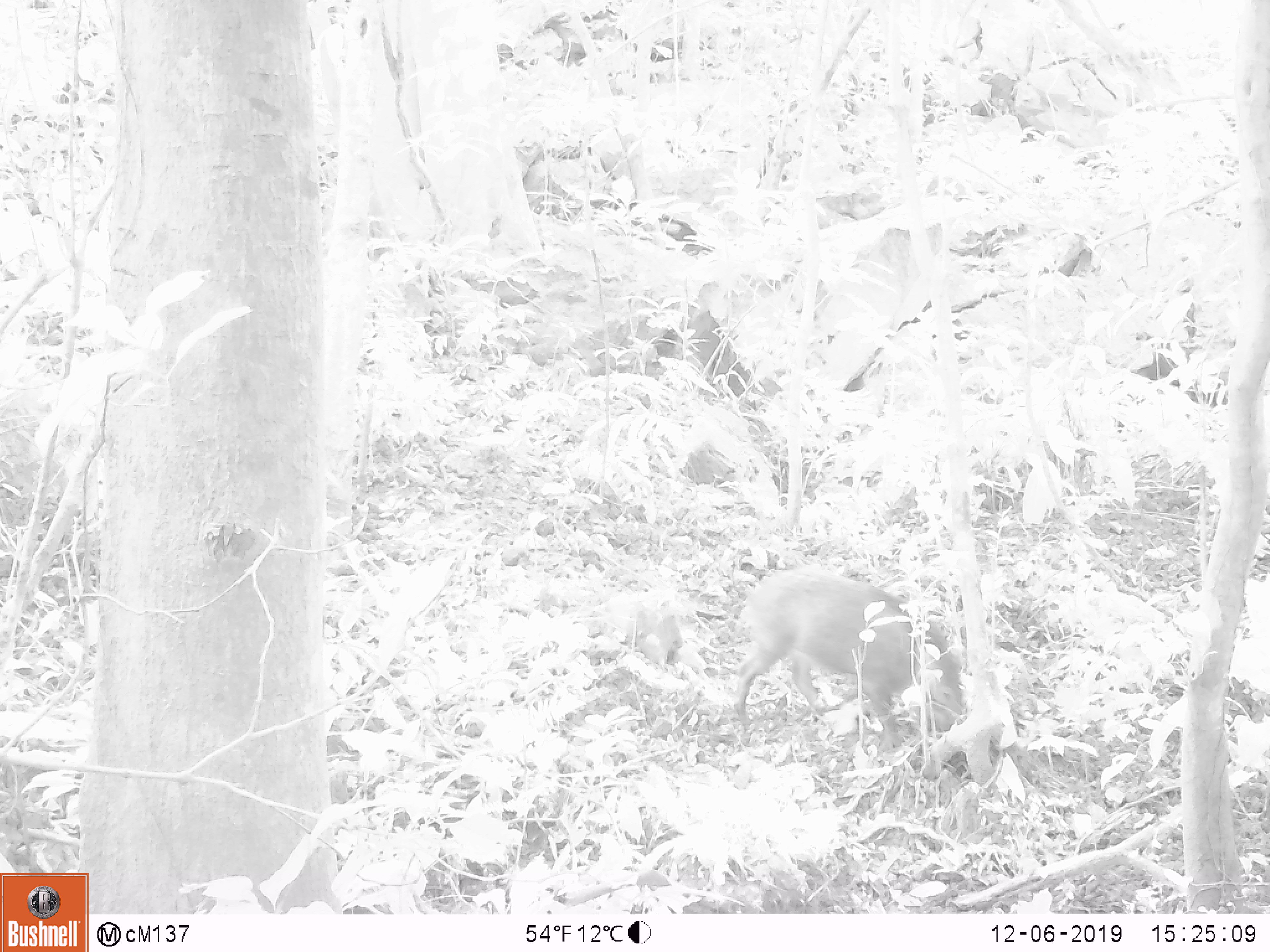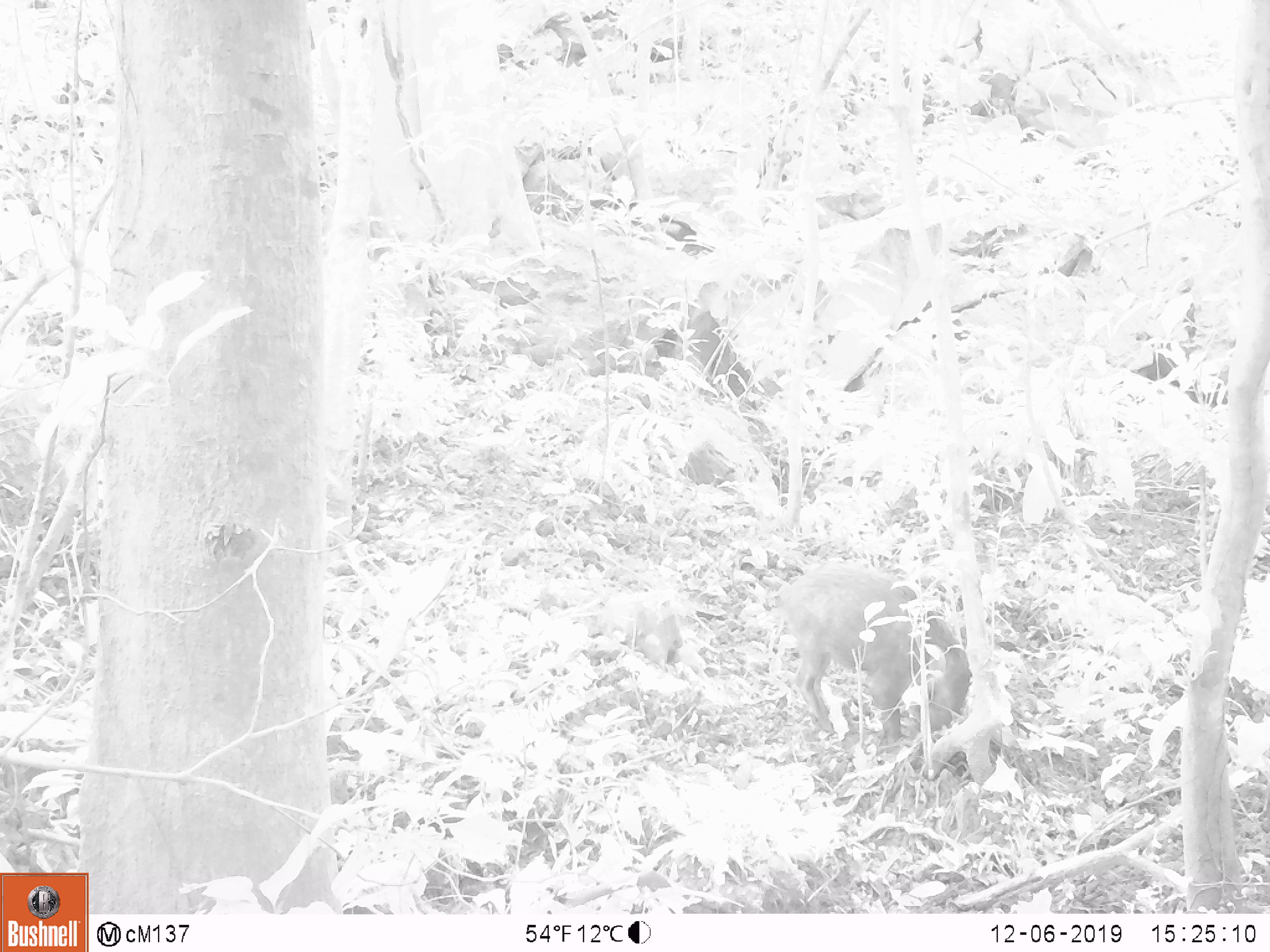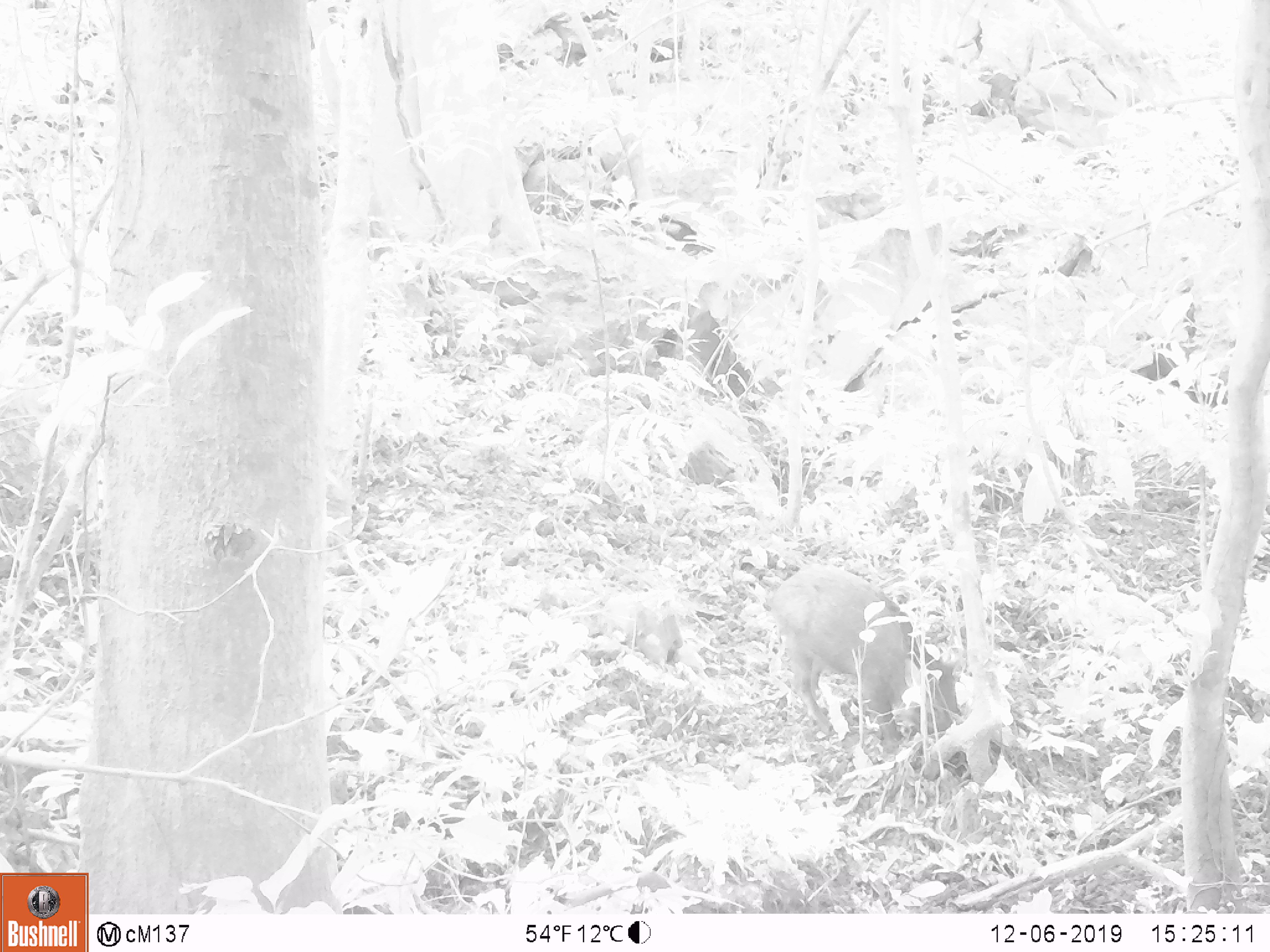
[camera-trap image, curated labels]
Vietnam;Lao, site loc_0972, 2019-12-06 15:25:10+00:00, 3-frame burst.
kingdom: Animalia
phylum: Chordata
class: Mammalia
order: Artiodactyla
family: Suidae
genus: Sus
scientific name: Sus scrofa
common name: eurasian wild pig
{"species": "eurasian wild pig (Sus scrofa)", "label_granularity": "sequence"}